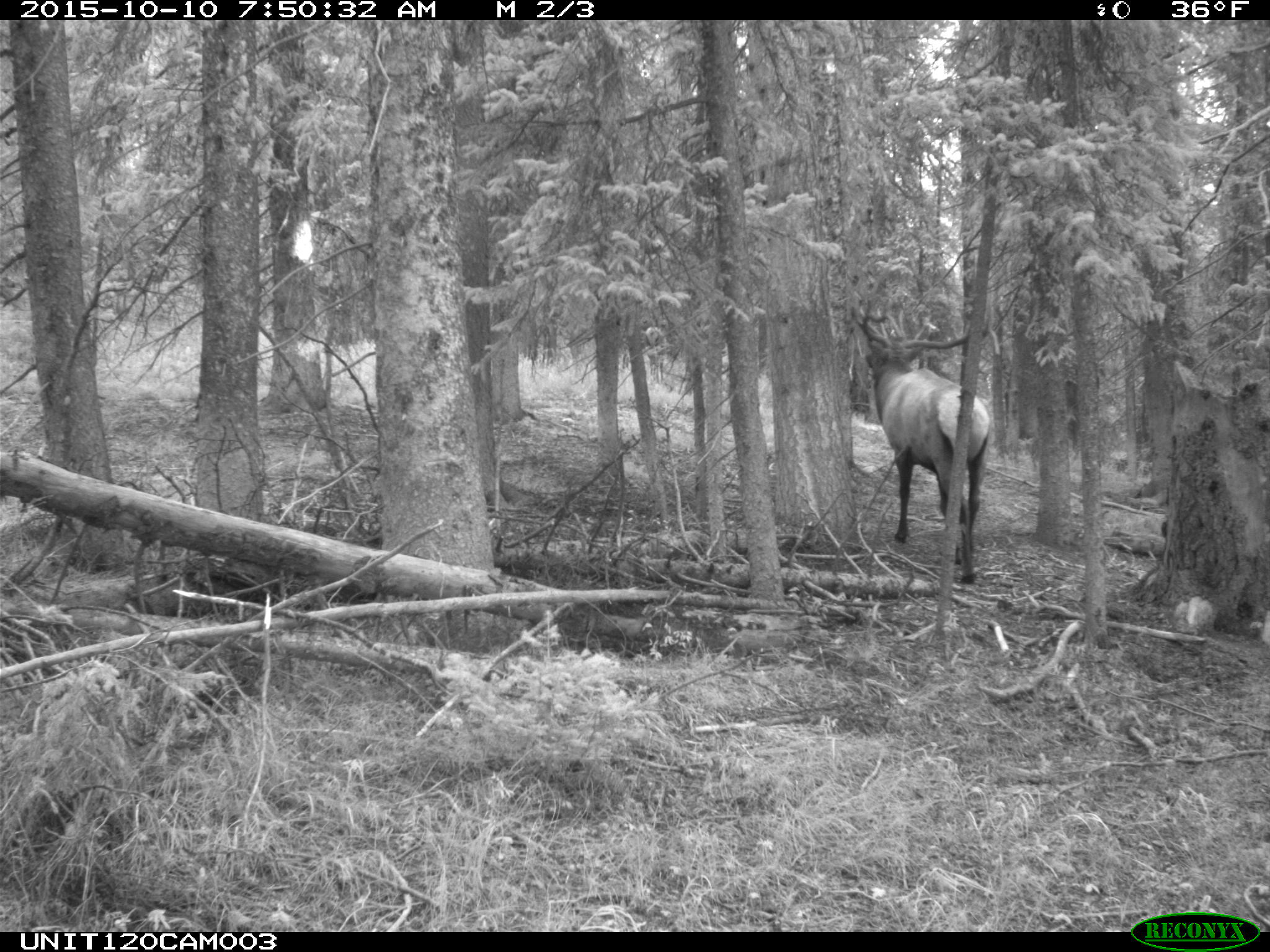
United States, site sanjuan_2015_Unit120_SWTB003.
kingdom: Animalia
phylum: Chordata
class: Mammalia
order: Artiodactyla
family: Cervidae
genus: Cervus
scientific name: Cervus elaphus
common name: red deer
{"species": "Cervus elaphus (red deer)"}